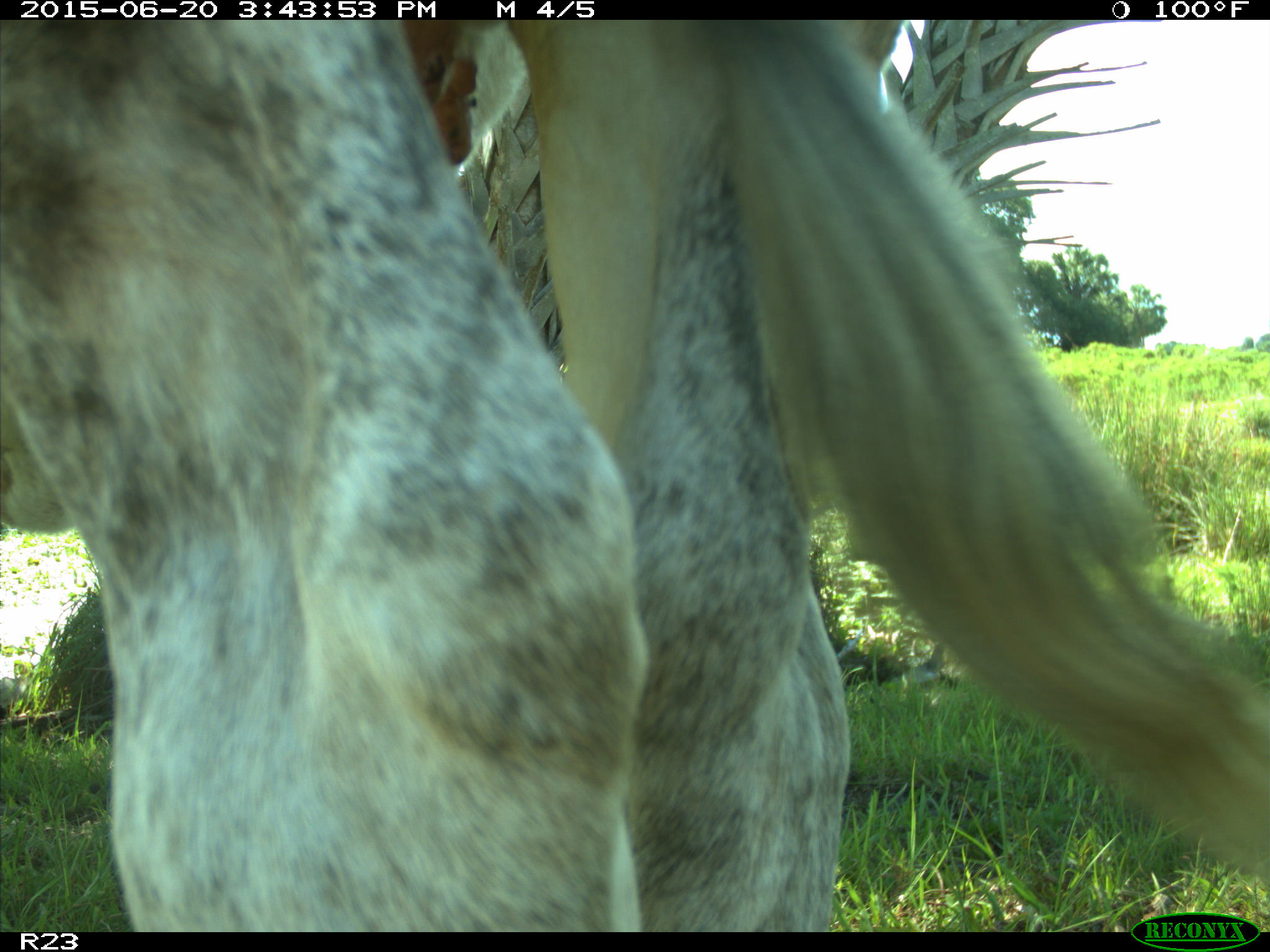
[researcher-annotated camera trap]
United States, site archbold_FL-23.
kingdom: Animalia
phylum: Chordata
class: Mammalia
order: Artiodactyla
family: Bovidae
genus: Bos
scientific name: Bos taurus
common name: domestic cow